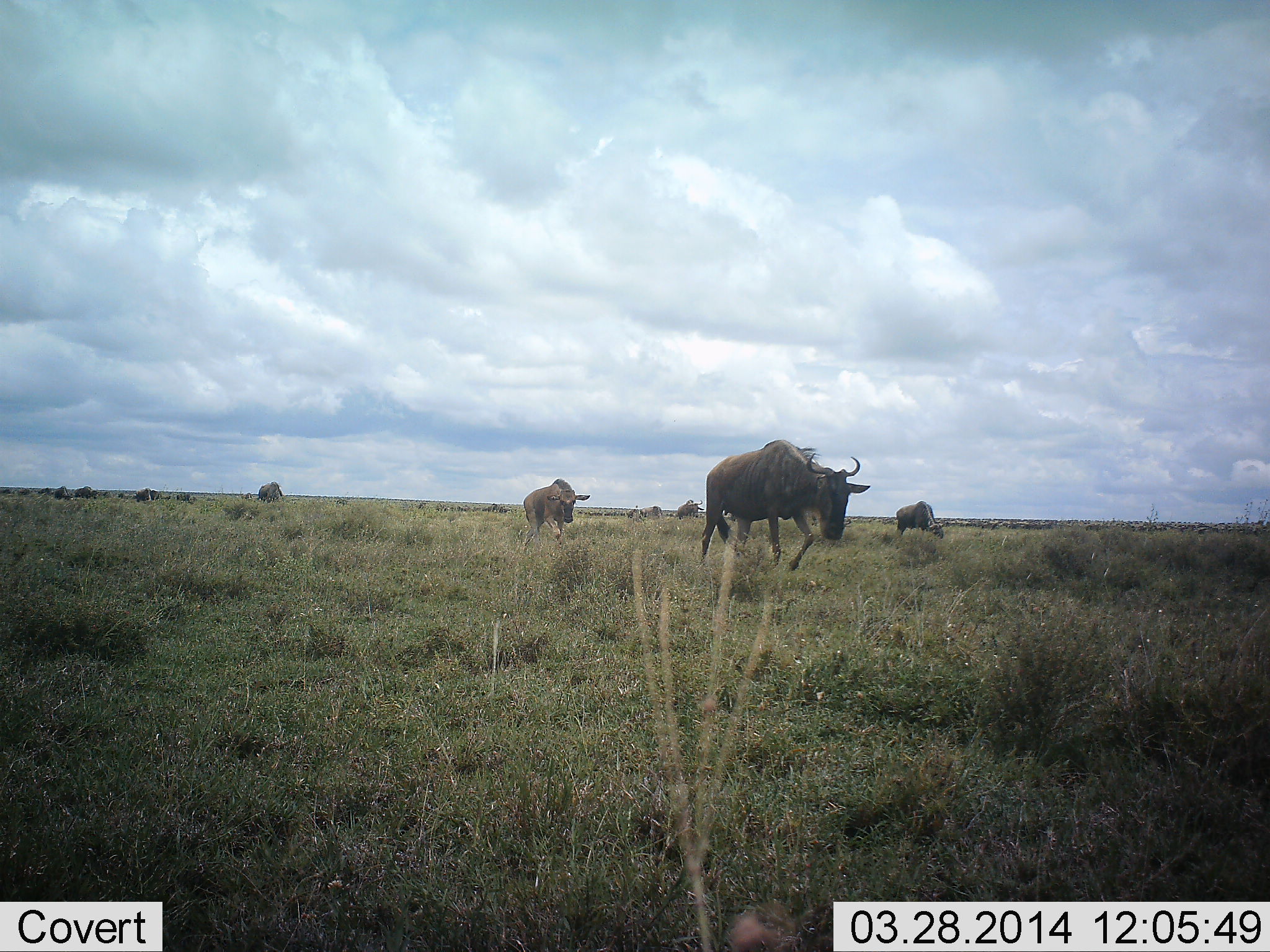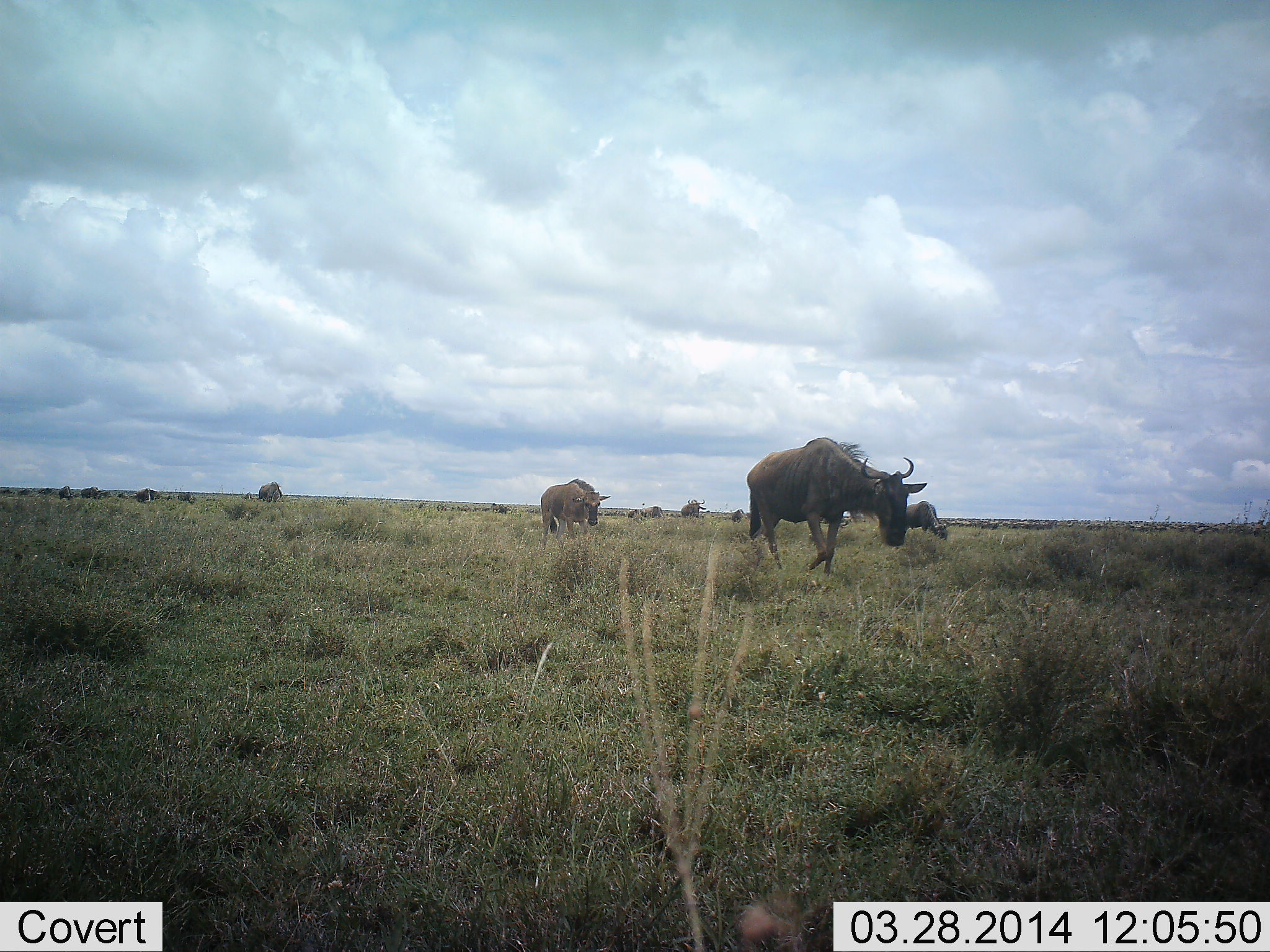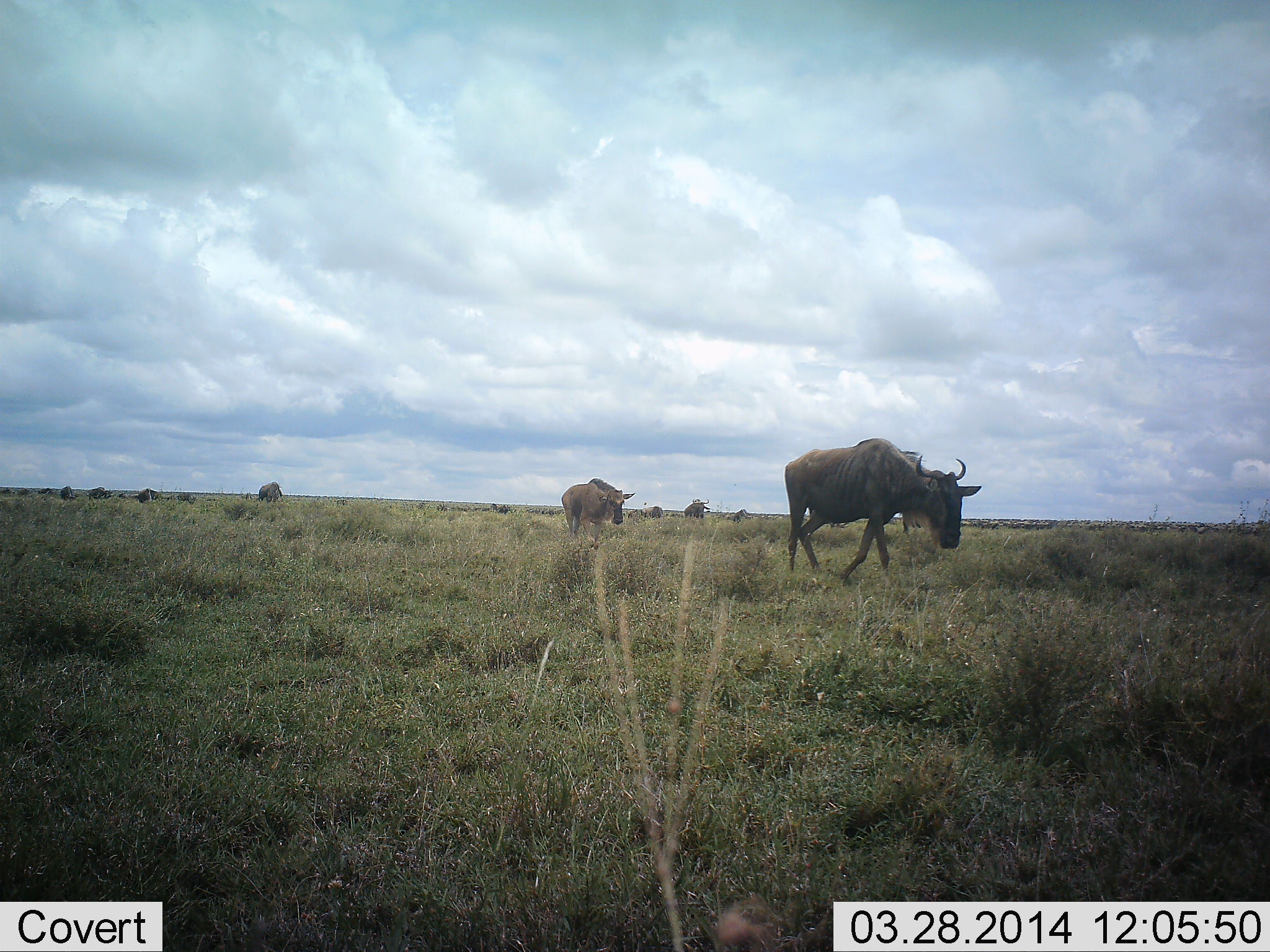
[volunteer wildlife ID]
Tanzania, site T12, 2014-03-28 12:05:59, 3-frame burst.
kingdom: Animalia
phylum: Chordata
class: Mammalia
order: Artiodactyla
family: Bovidae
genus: Connochaetes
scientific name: Connochaetes taurinus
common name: blue wildebeest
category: wildebeest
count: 10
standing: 10%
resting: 10%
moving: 100%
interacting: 0%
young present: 10%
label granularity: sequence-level